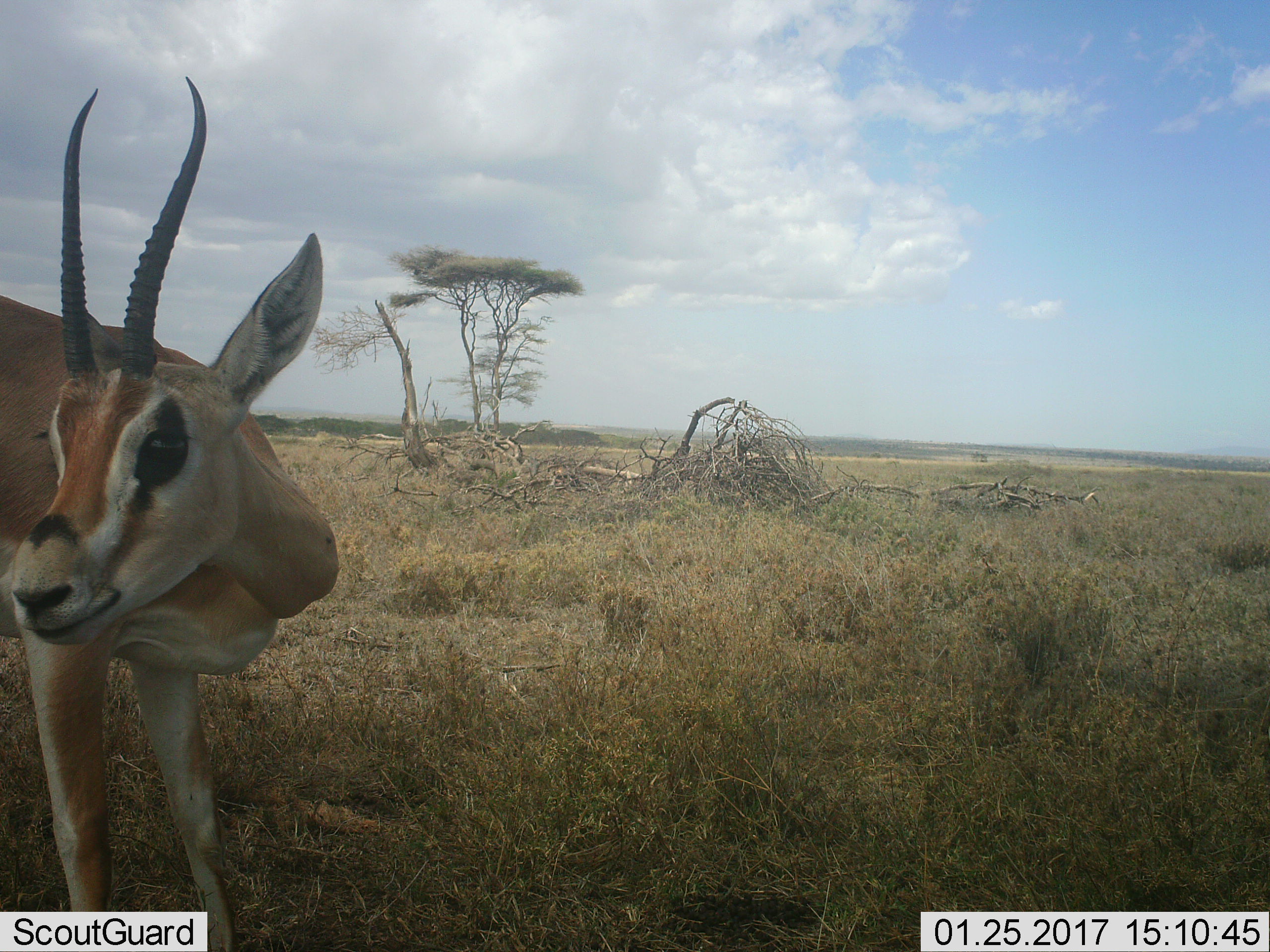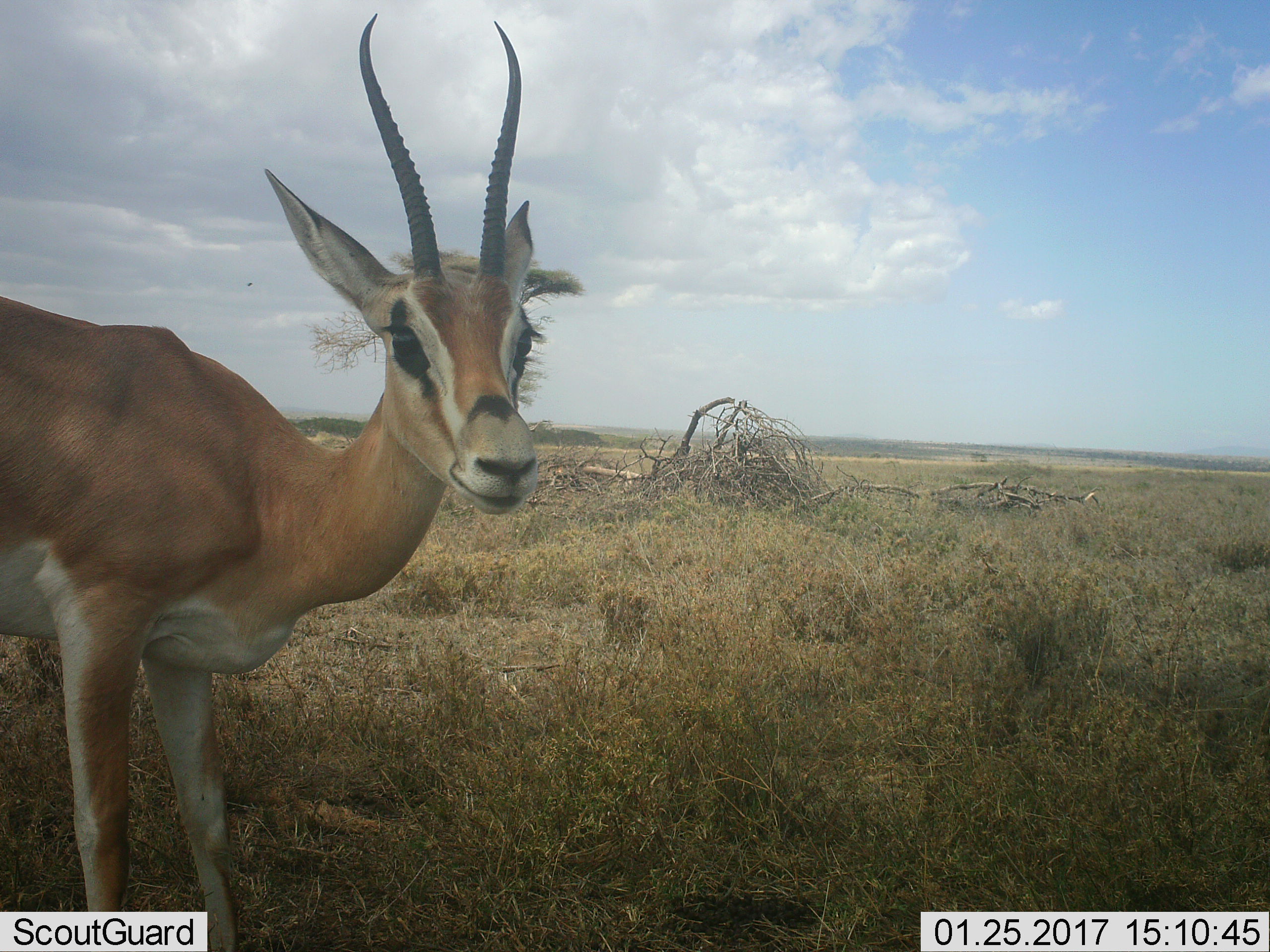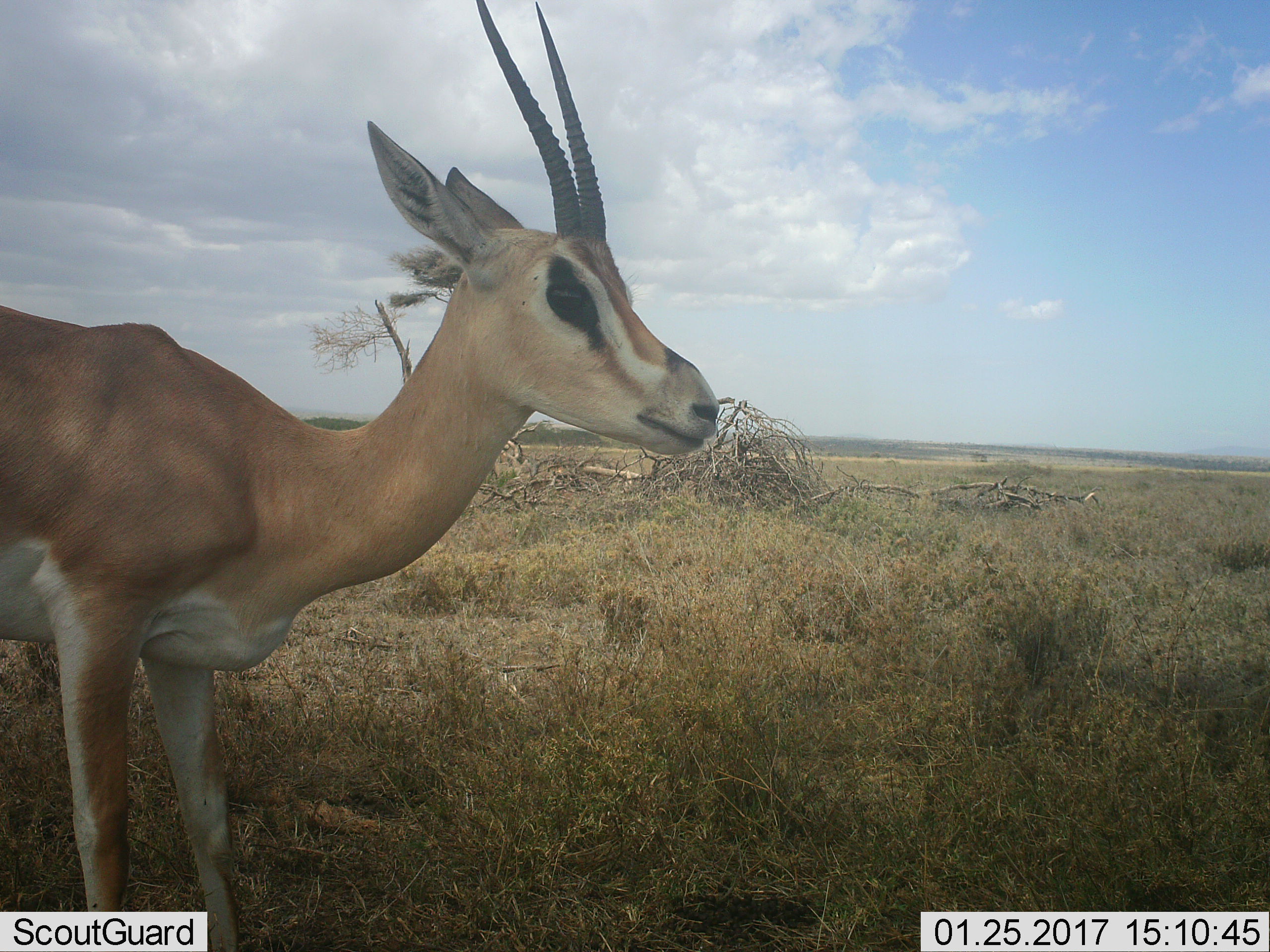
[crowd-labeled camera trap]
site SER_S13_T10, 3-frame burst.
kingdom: Animalia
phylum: Chordata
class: Mammalia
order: Artiodactyla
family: Bovidae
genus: Eudorcas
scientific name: Eudorcas thomsonii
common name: thomson's gazelle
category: gazellethomsons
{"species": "gazellethomsons (thomson's gazelle) (Eudorcas thomsonii)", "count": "1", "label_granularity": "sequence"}